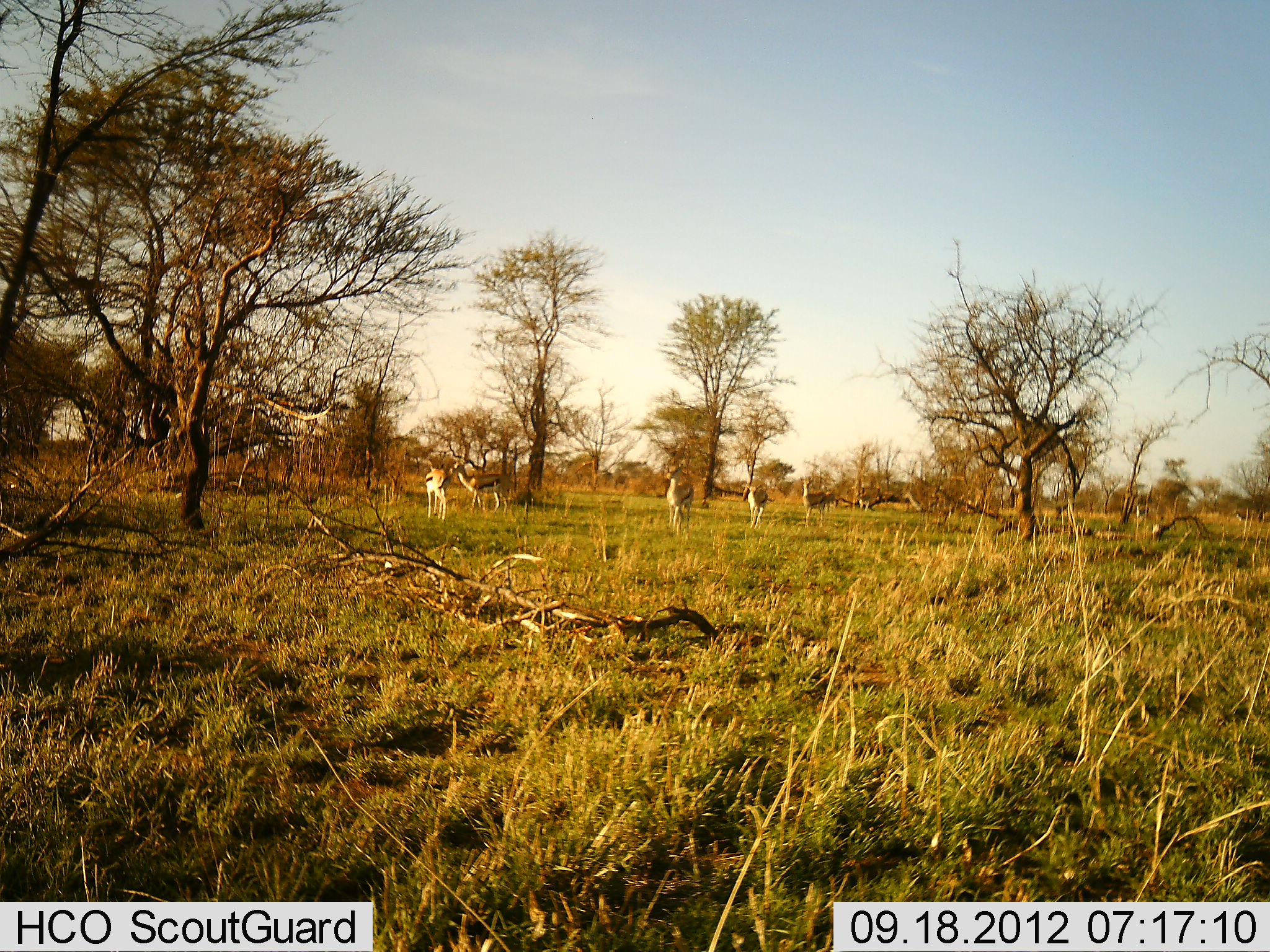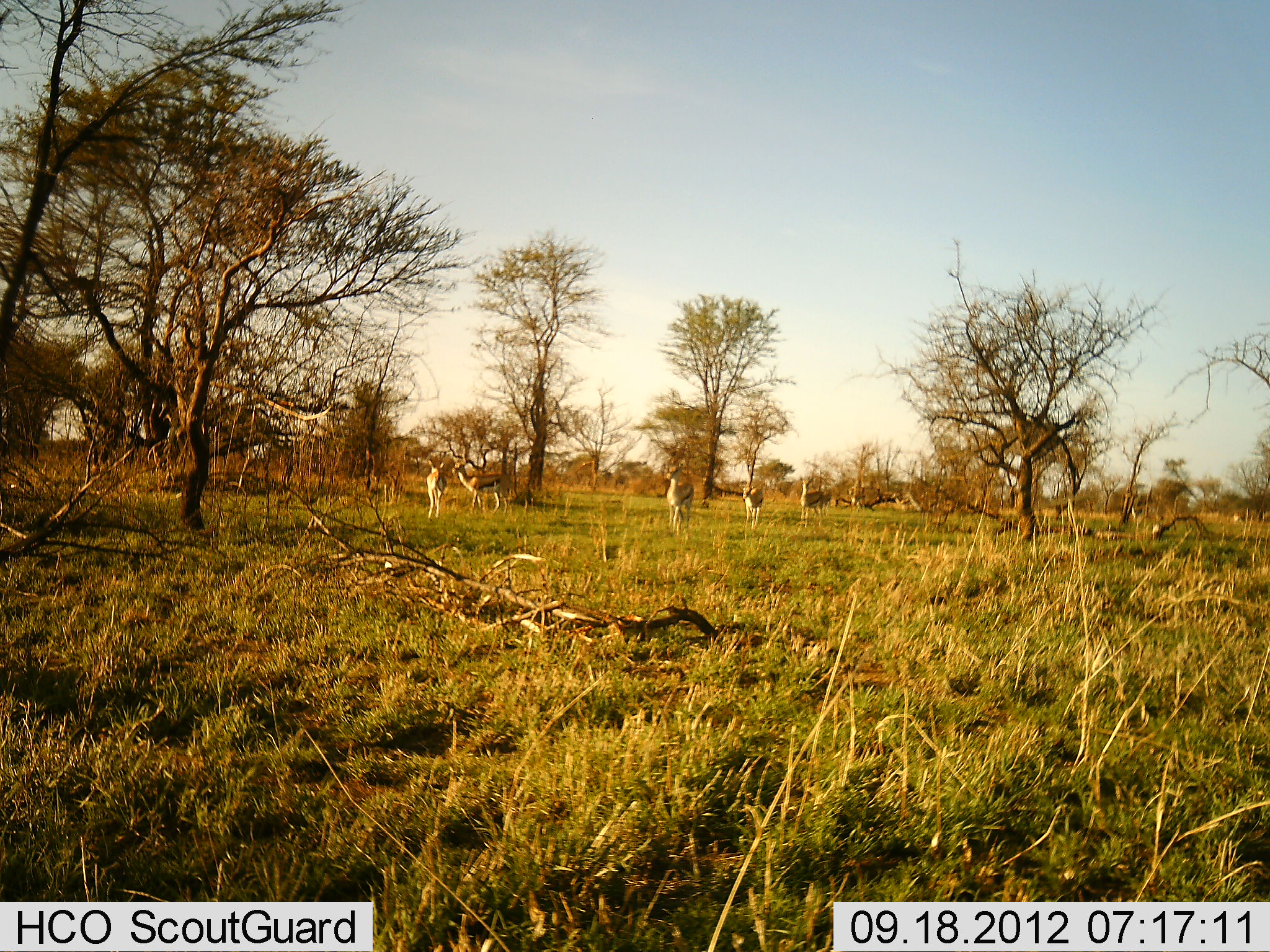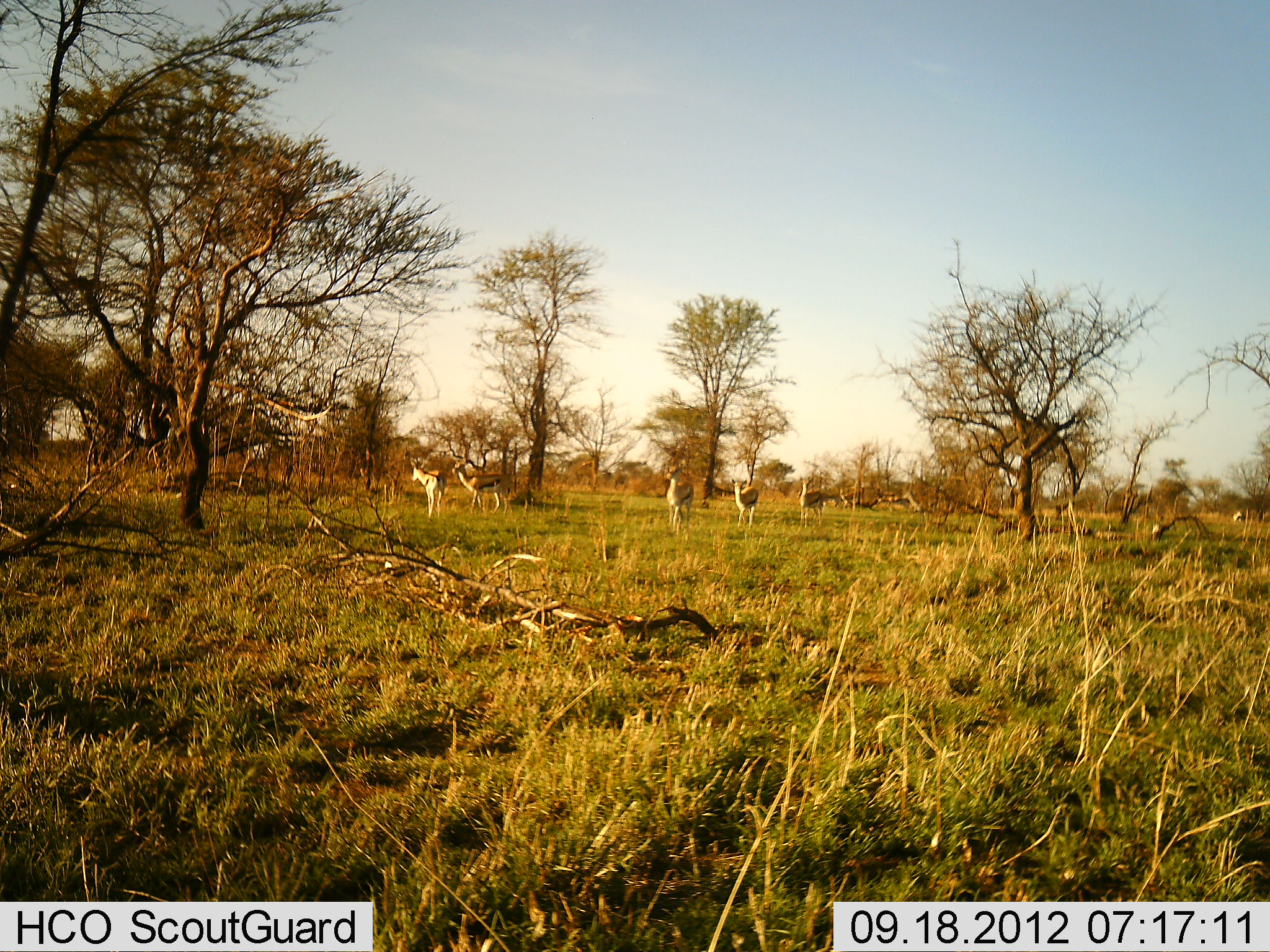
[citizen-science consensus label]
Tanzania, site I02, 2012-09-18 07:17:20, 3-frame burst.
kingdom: Animalia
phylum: Chordata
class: Mammalia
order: Artiodactyla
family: Bovidae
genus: Eudorcas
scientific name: Eudorcas thomsonii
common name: thomson's gazelle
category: gazellethomsons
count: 11-50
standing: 70%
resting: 0%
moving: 60%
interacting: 10%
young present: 0%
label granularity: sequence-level